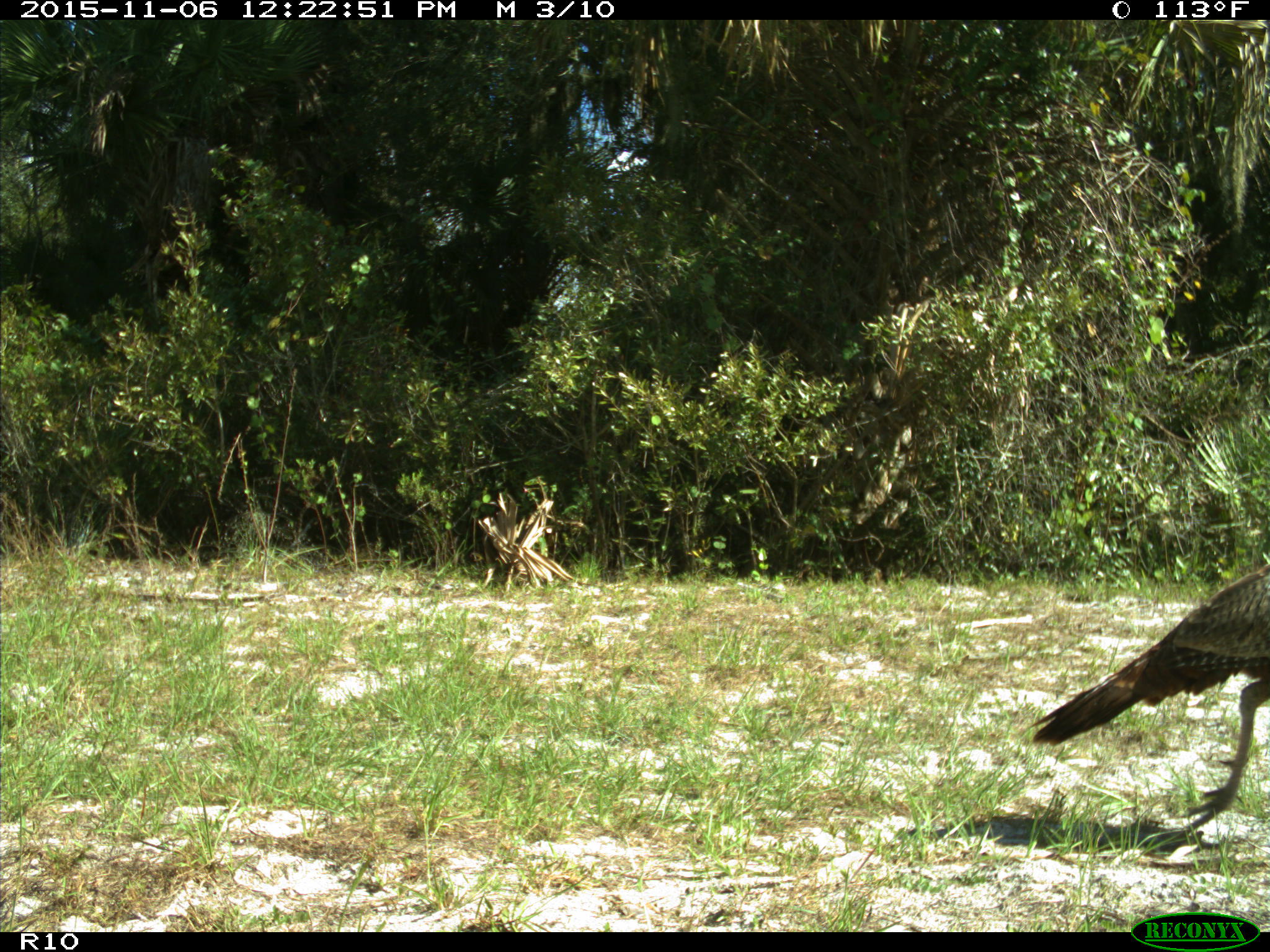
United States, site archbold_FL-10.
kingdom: Animalia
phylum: Chordata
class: Aves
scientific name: Aves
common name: birds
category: unidentified bird